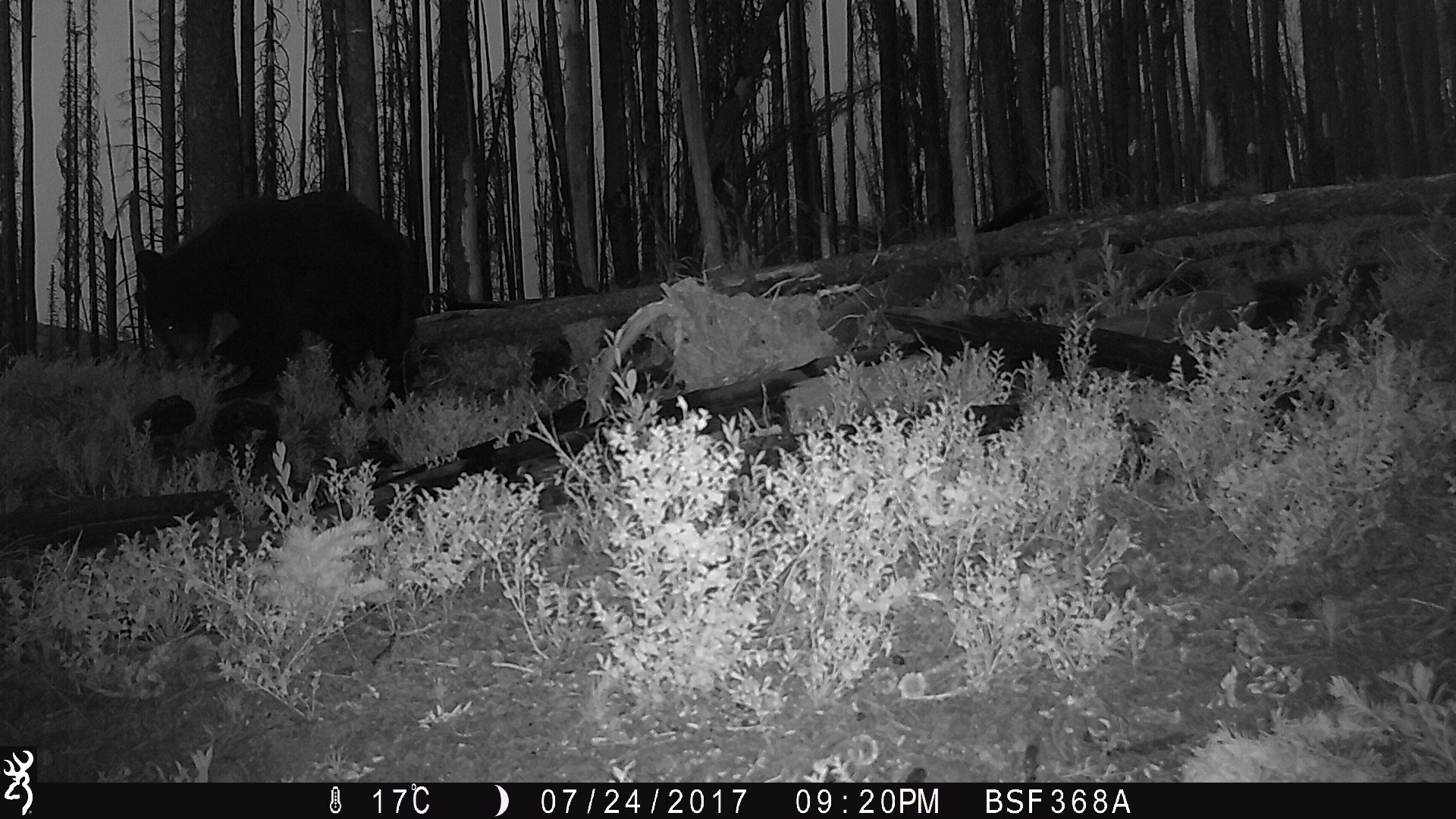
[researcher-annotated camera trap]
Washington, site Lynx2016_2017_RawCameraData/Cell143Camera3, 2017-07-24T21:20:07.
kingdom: Animalia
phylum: Chordata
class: Mammalia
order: Carnivora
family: Ursidae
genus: Ursus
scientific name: Ursus americanus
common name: american black bear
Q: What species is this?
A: Ursus americanus (american black bear).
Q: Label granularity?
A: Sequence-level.